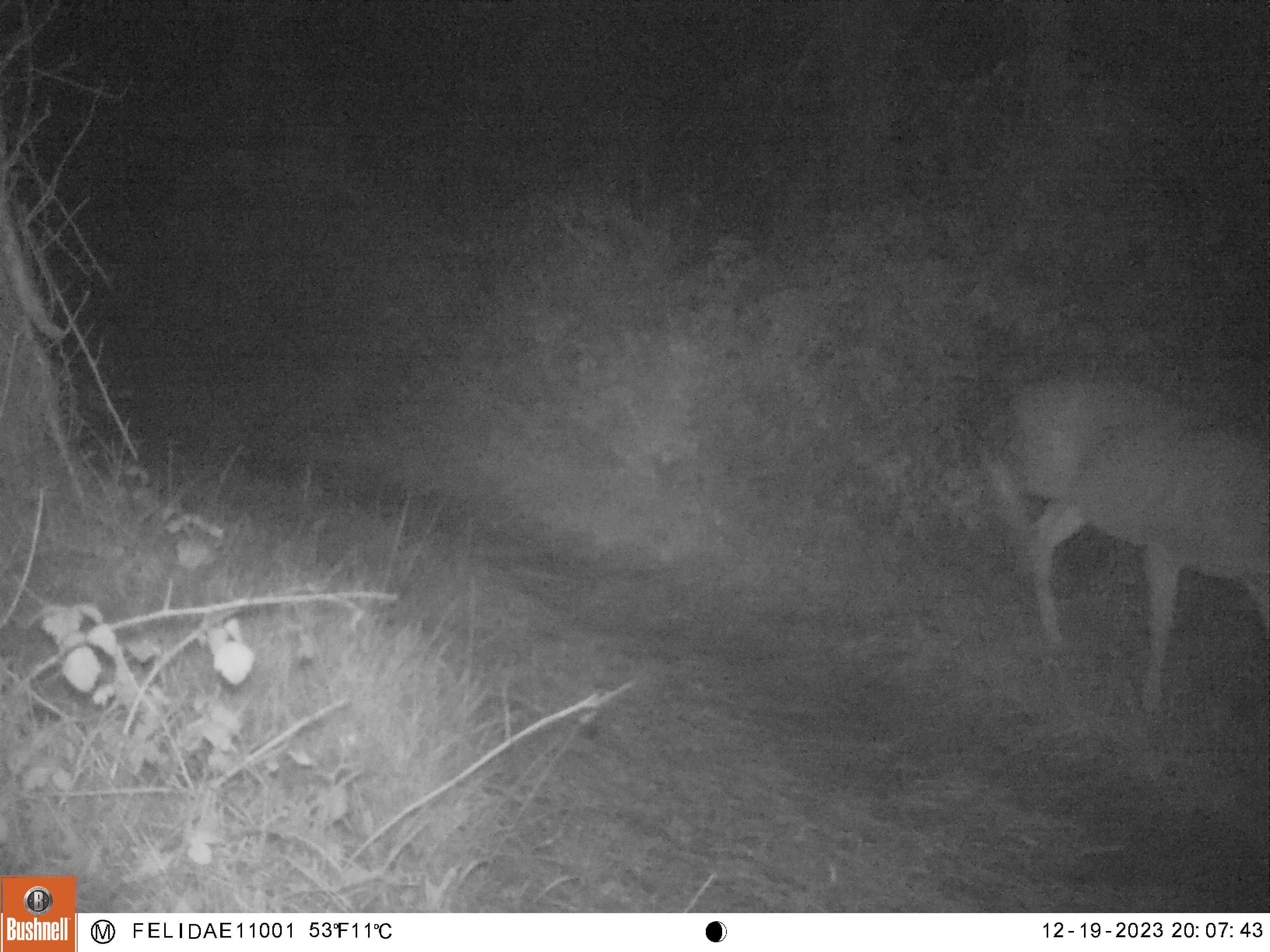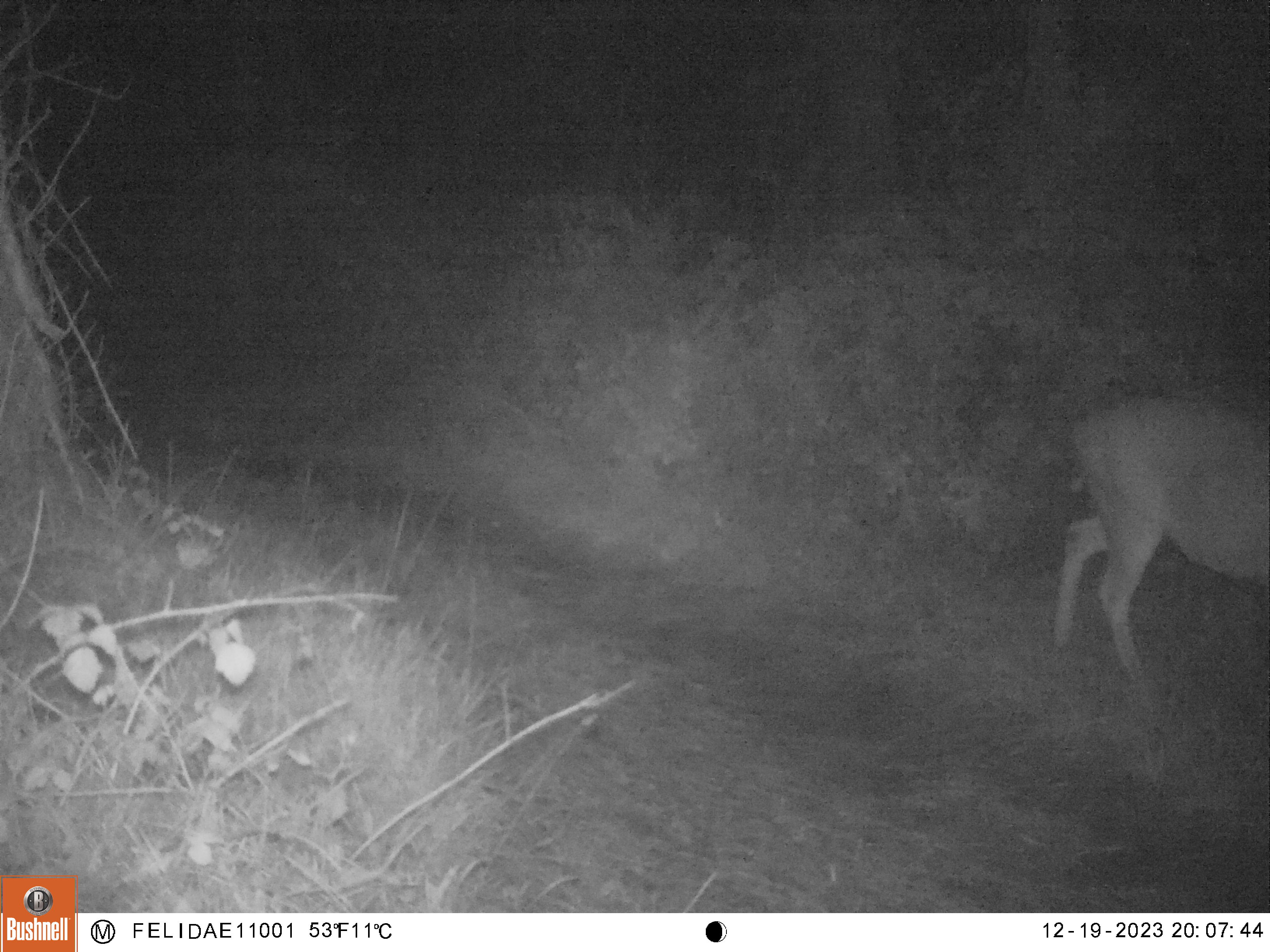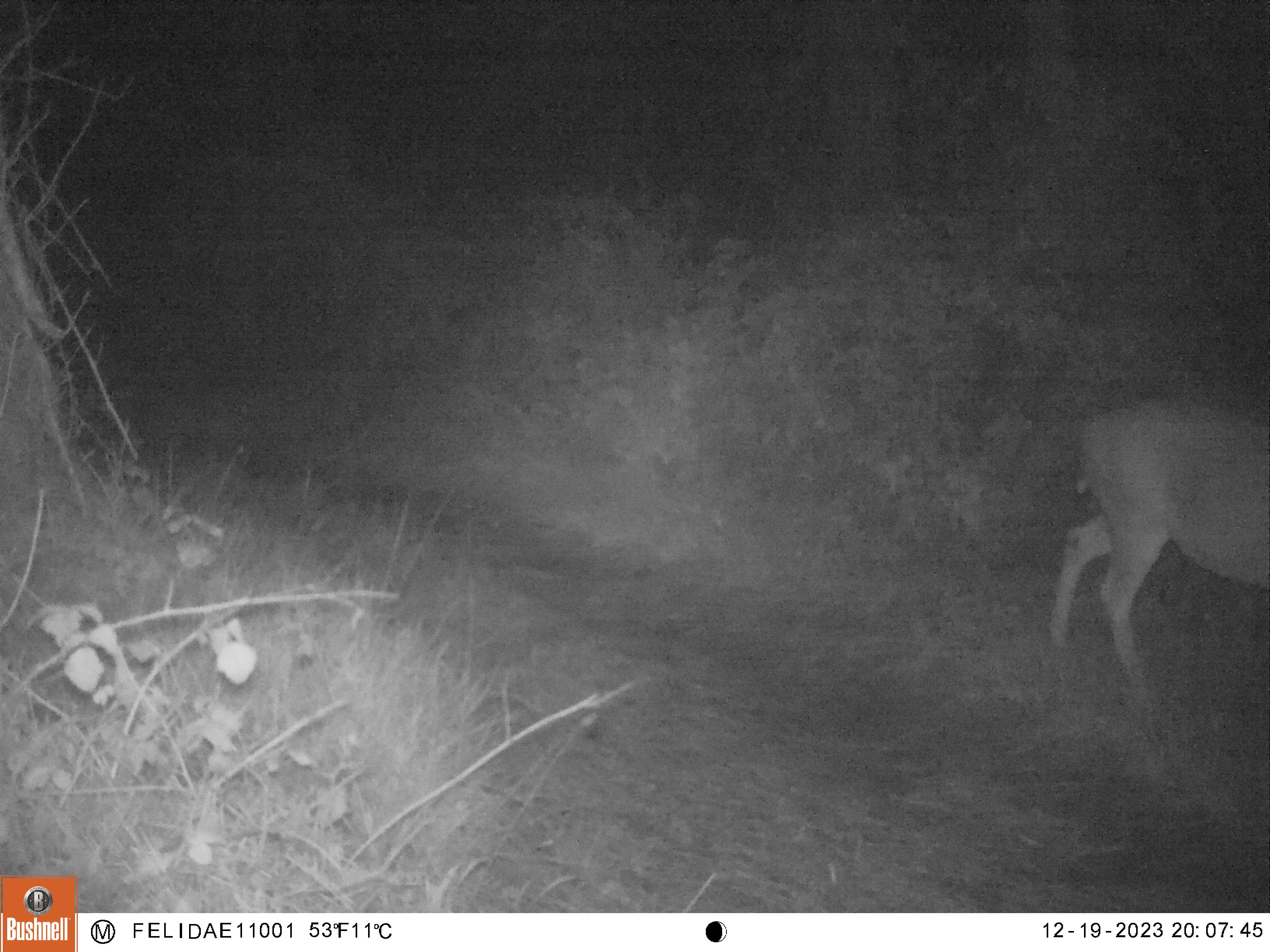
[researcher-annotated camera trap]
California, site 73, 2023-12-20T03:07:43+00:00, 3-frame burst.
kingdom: Animalia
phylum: Chordata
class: Mammalia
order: Artiodactyla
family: Cervidae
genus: Odocoileus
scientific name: Odocoileus hemionus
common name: mule deer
Mule deer (Odocoileus hemionus).